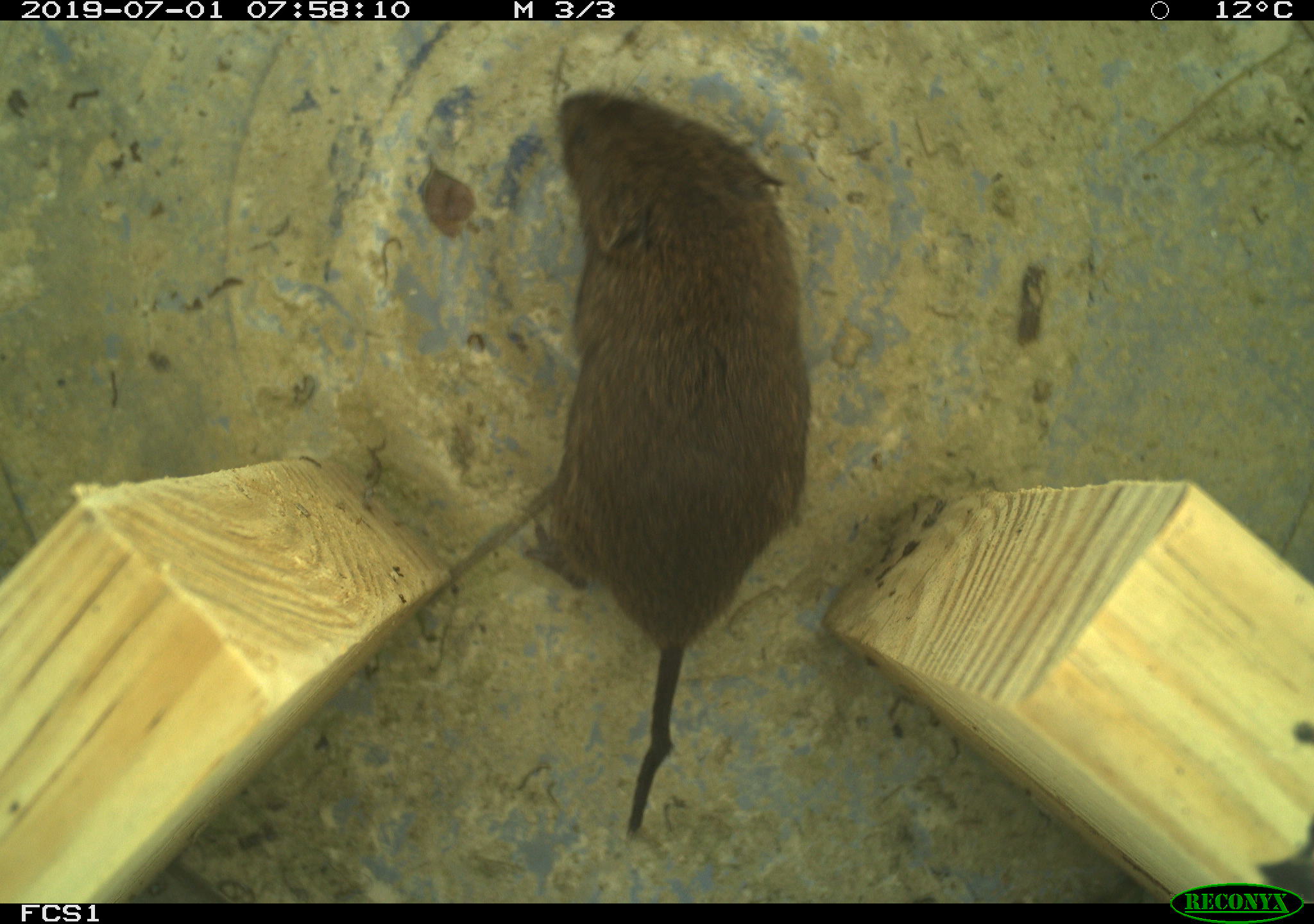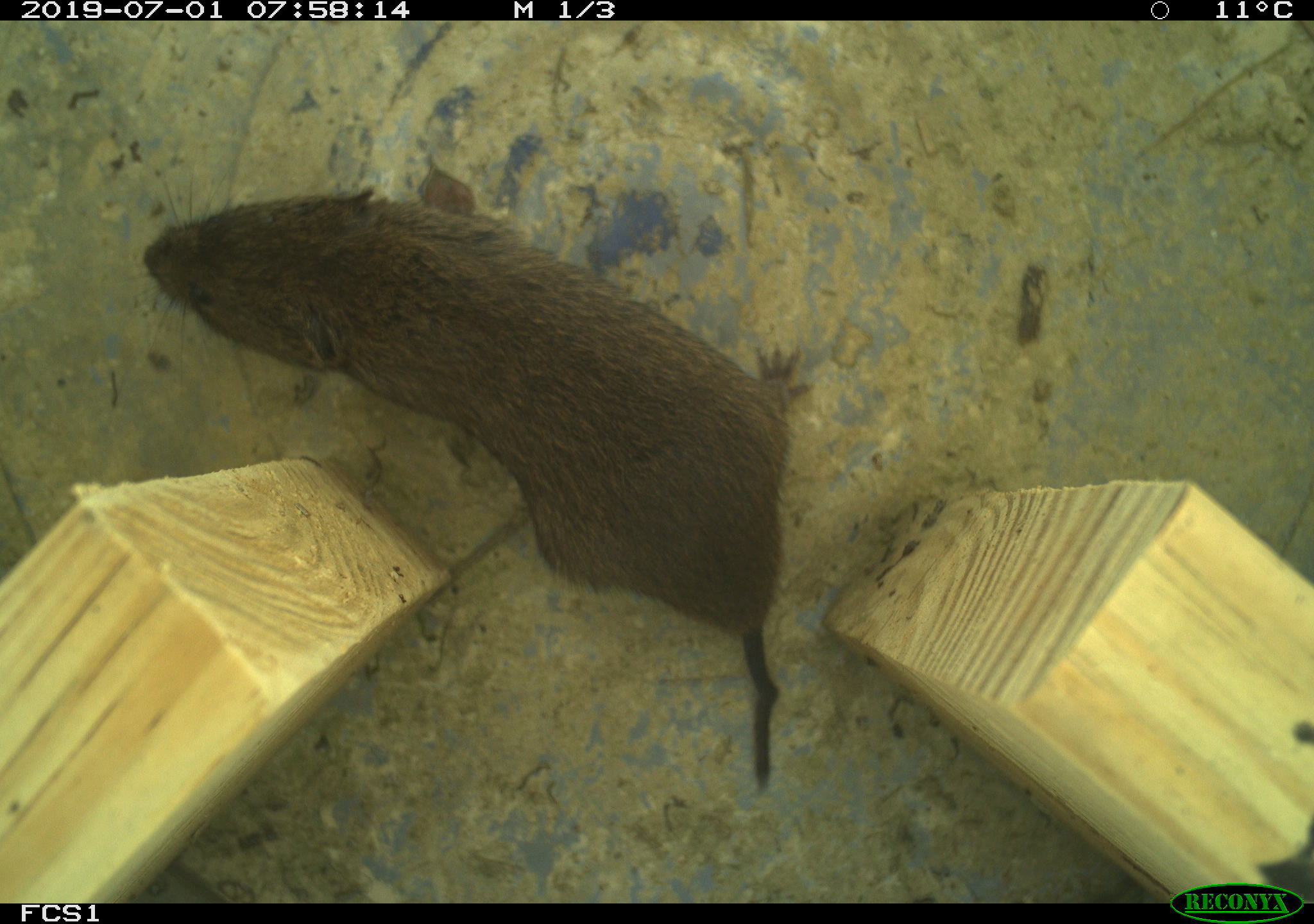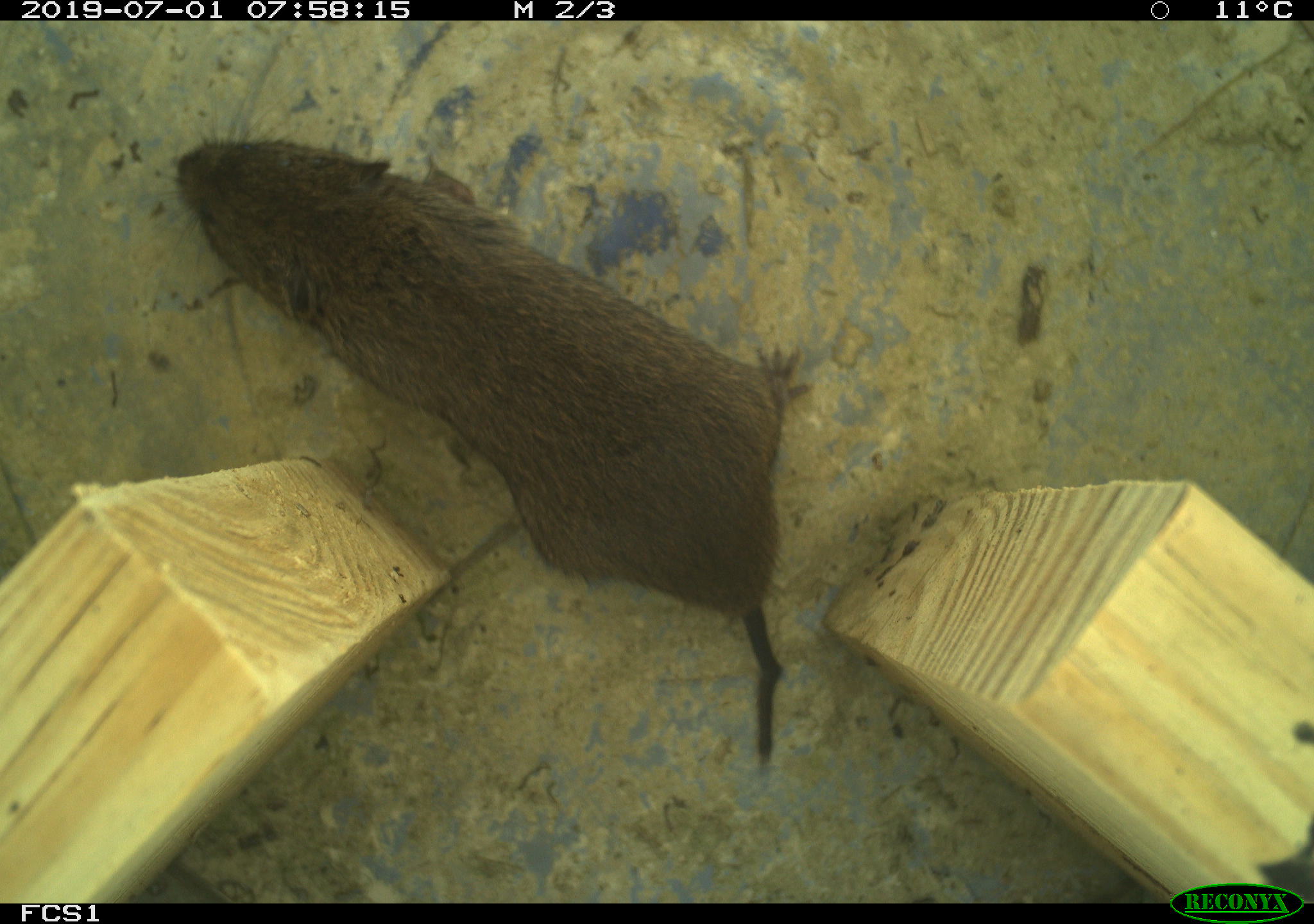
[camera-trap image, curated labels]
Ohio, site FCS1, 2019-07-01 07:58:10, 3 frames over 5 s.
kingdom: Animalia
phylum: Chordata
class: Mammalia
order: Rodentia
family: Cricetidae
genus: Microtus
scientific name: Microtus pennsylvanicus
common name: meadow vole